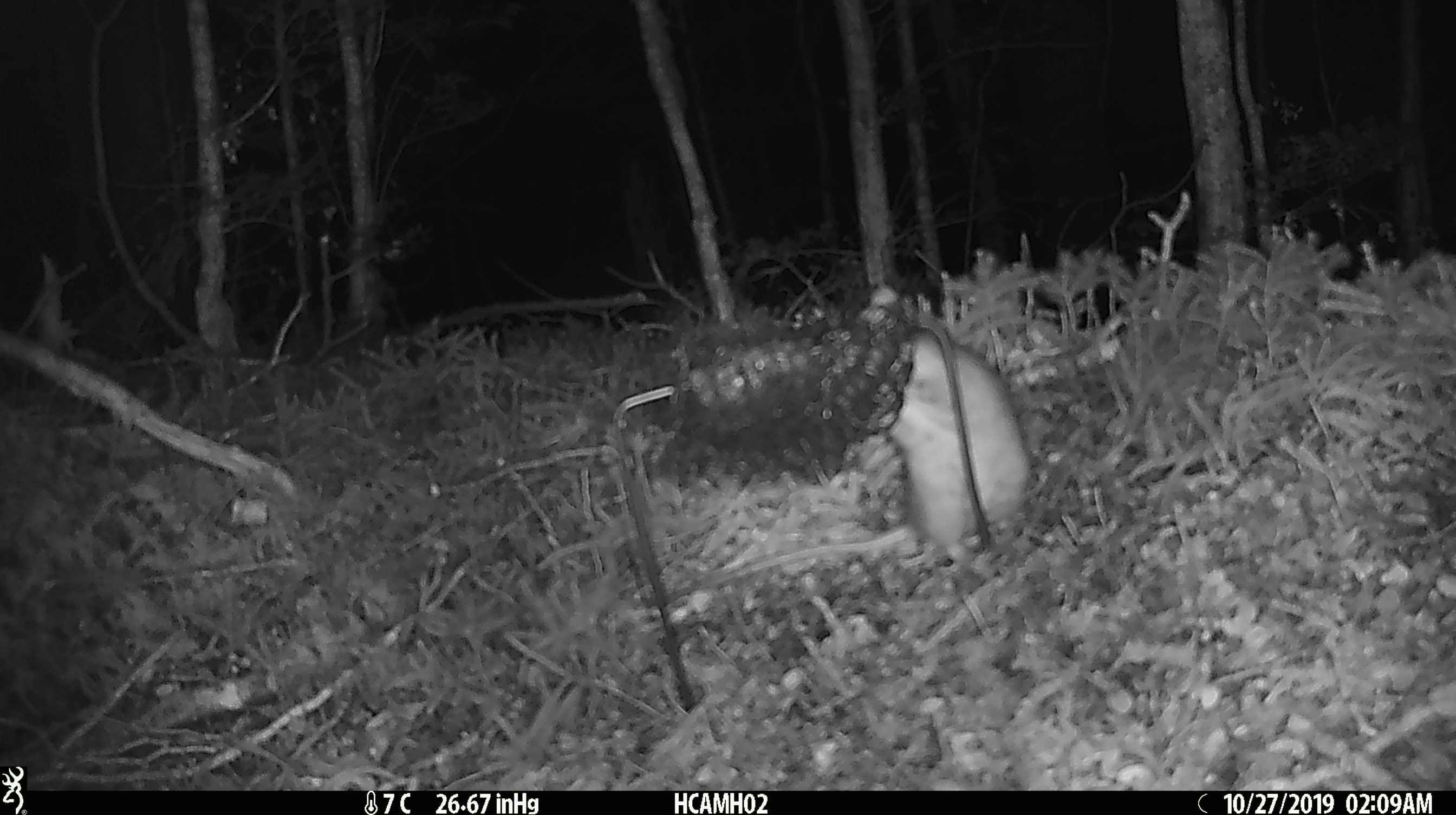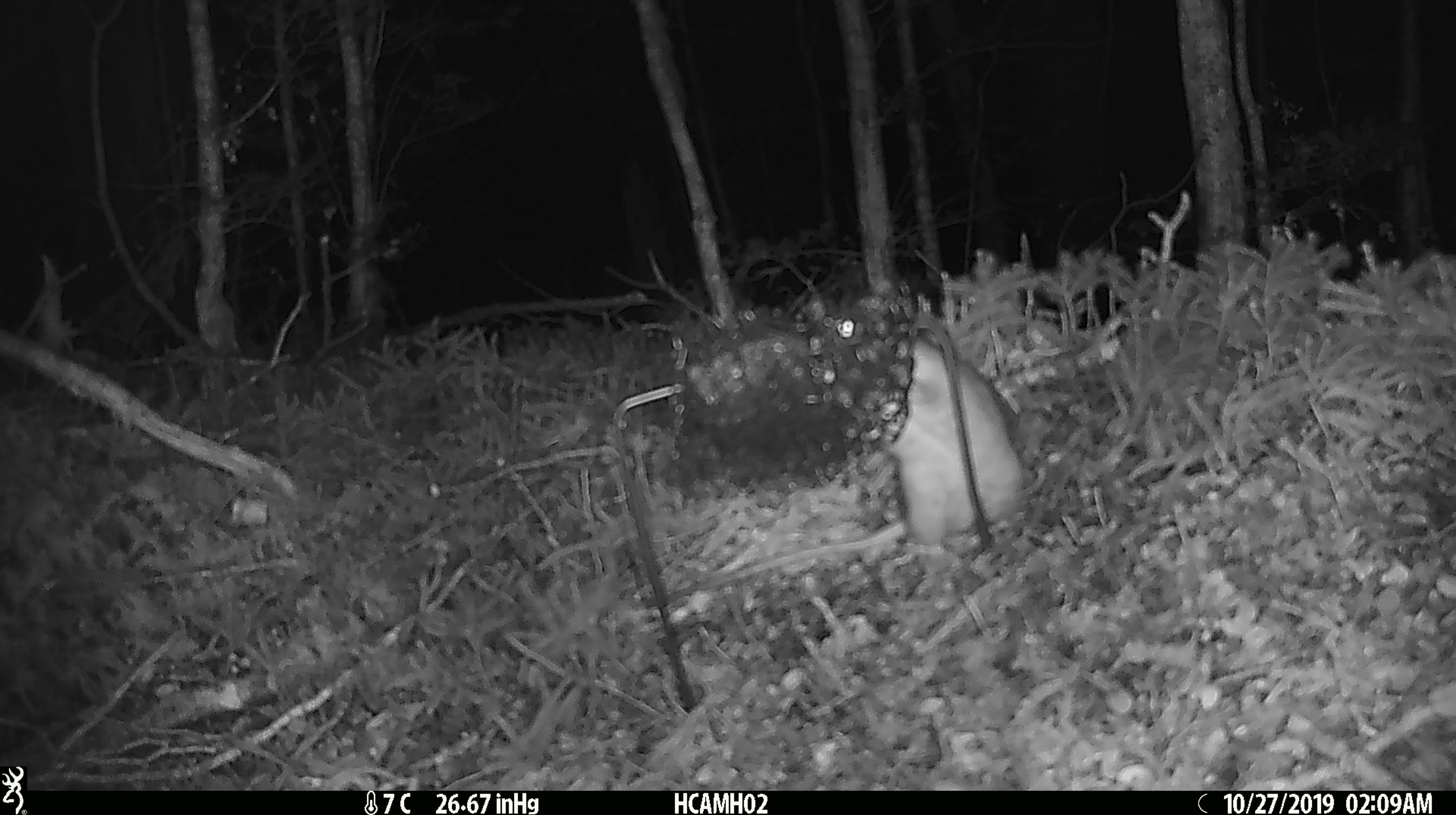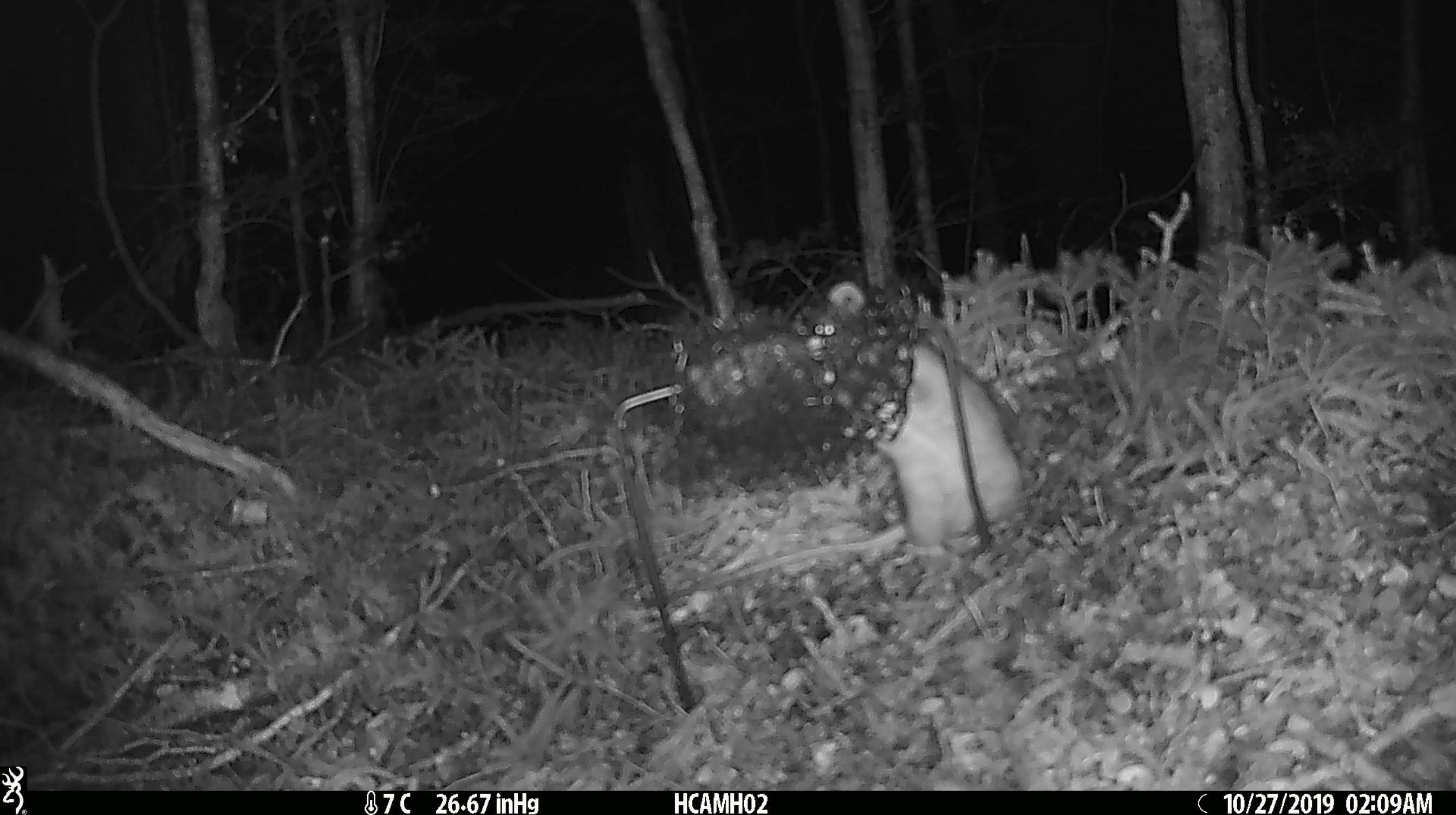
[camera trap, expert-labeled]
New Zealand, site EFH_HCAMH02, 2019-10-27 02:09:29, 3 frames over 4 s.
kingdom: Animalia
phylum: Chordata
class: Mammalia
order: Rodentia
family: Muridae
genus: Rattus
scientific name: Rattus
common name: rat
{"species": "rat (Rattus)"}